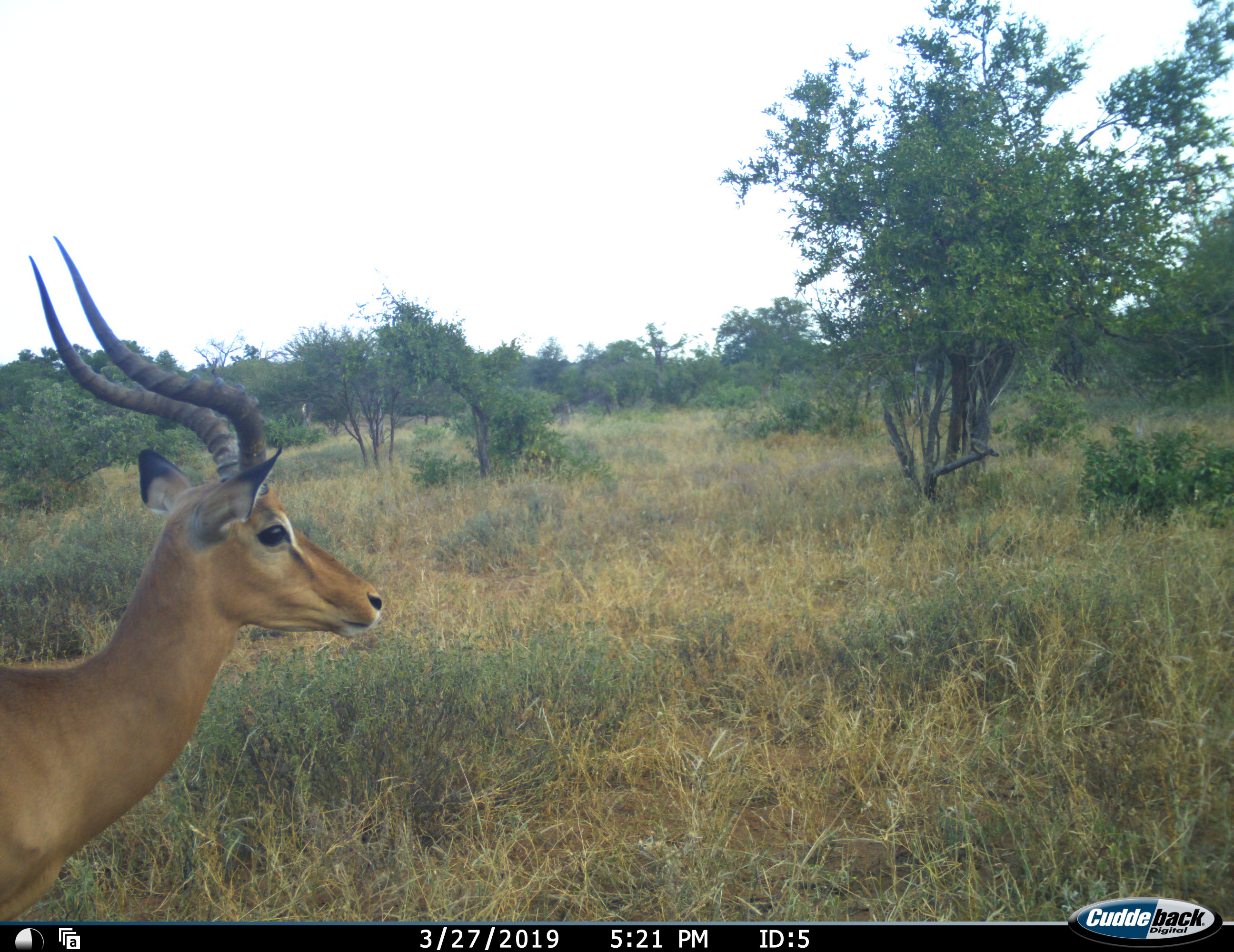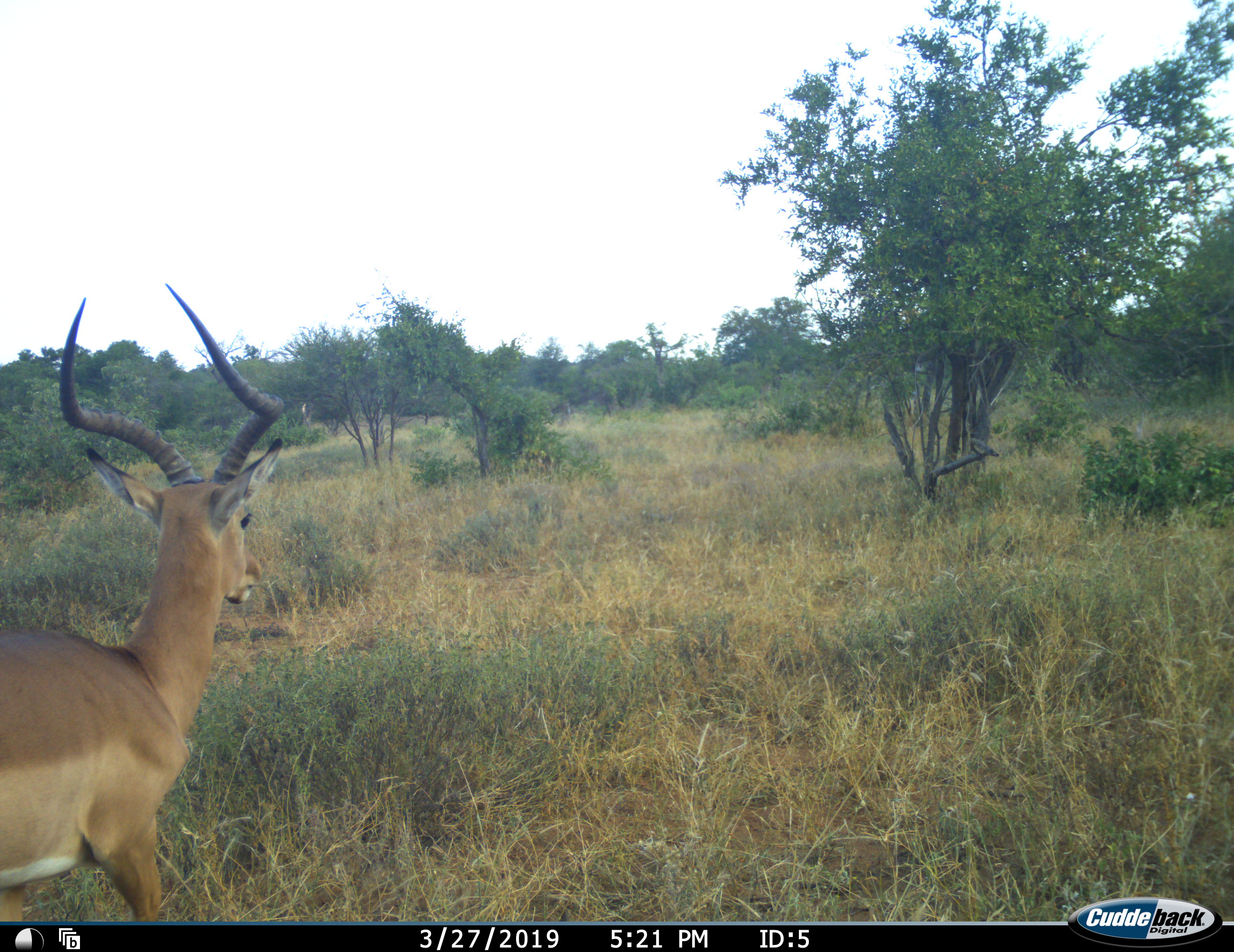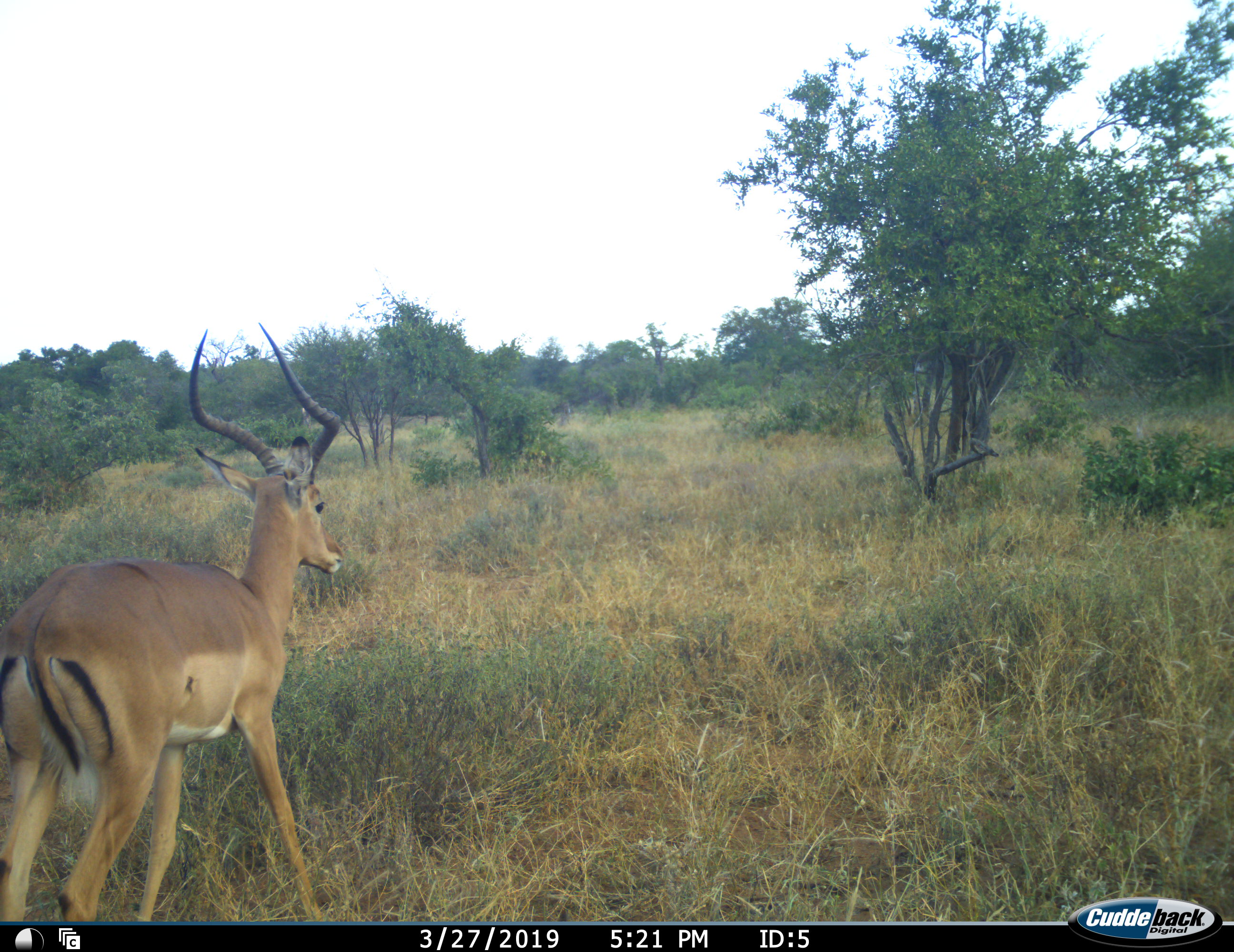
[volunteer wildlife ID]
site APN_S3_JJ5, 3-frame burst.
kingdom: Animalia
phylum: Chordata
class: Mammalia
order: Artiodactyla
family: Bovidae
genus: Aepyceros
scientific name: Aepyceros melampus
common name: impala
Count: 1.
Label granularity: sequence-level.